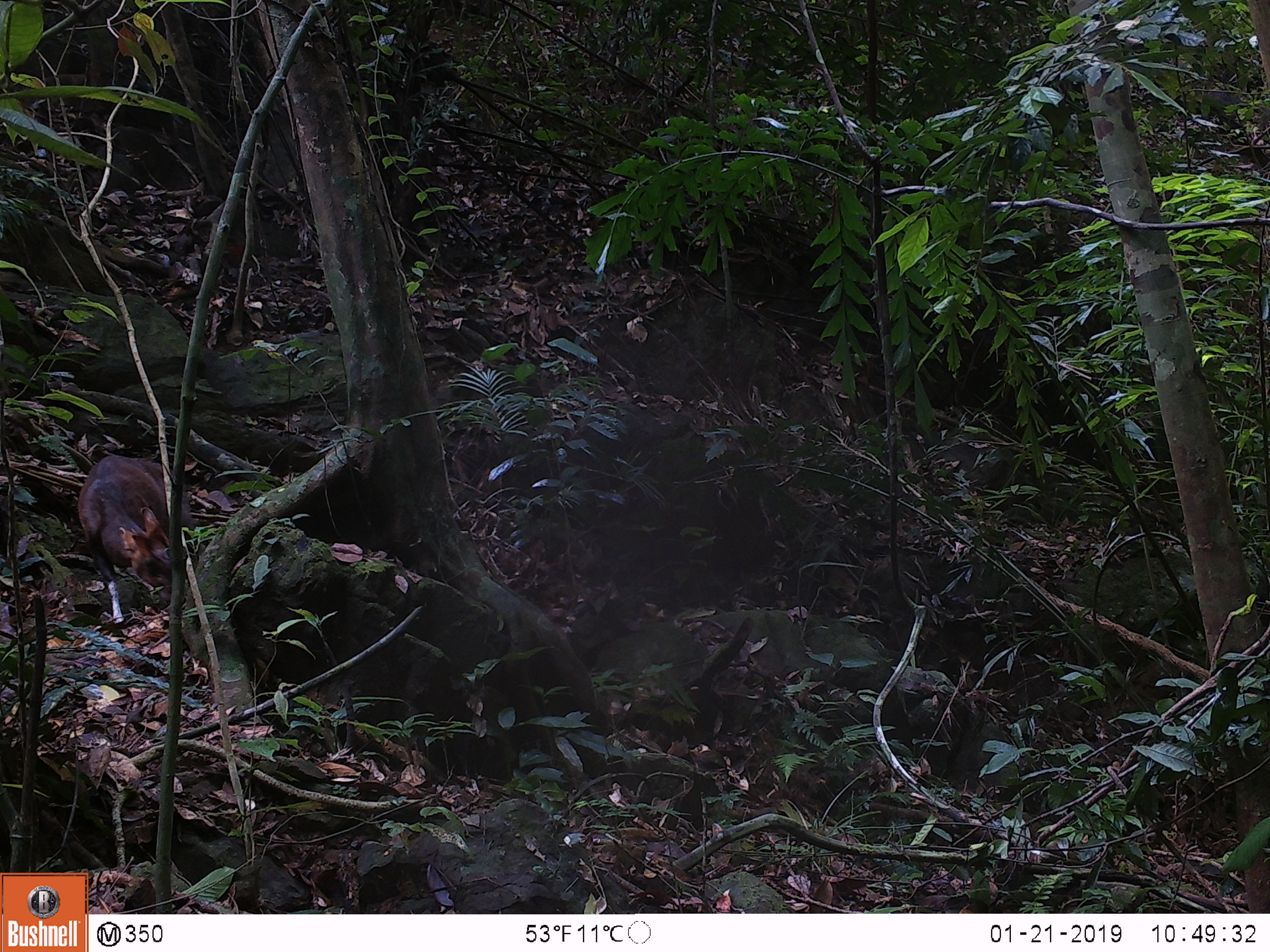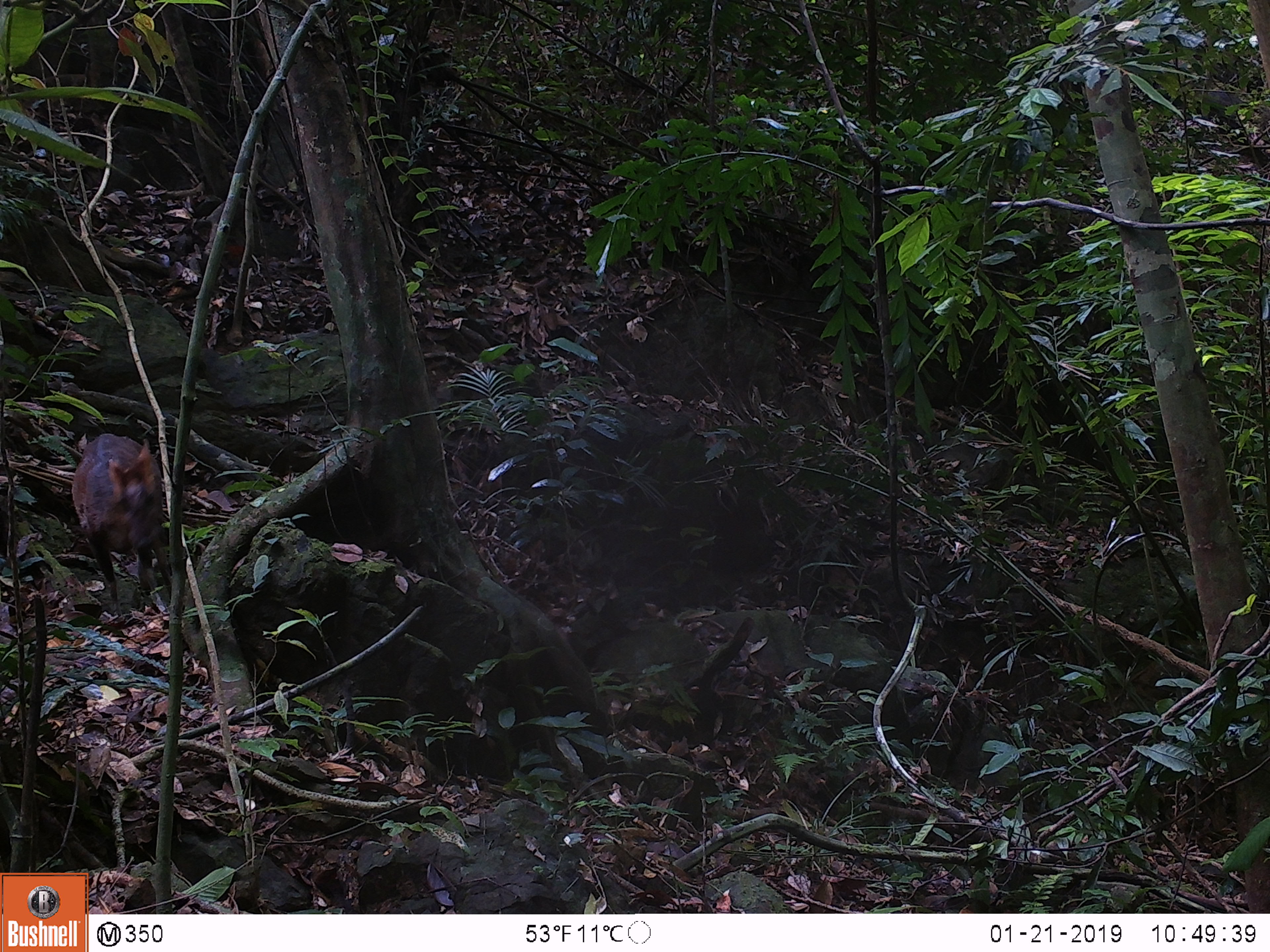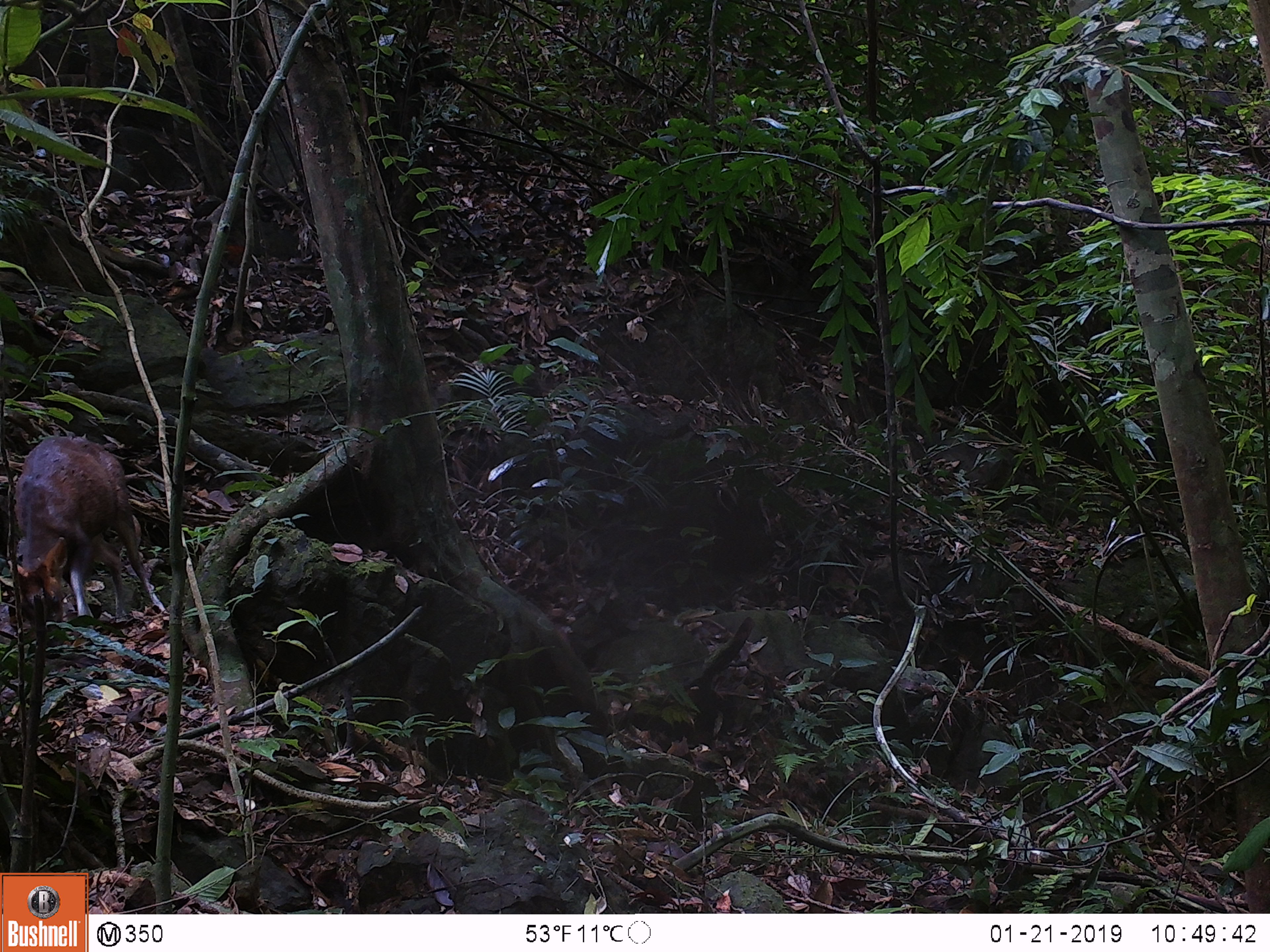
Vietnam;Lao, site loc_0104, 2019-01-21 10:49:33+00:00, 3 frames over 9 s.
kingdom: Animalia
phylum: Chordata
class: Mammalia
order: Artiodactyla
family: Cervidae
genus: Muntiacus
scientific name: Muntiacus rooseveltorum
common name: roosevelt's muntjac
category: roosevelts muntjac group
Roosevelts muntjac group (roosevelt's muntjac) (Muntiacus rooseveltorum). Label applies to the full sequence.